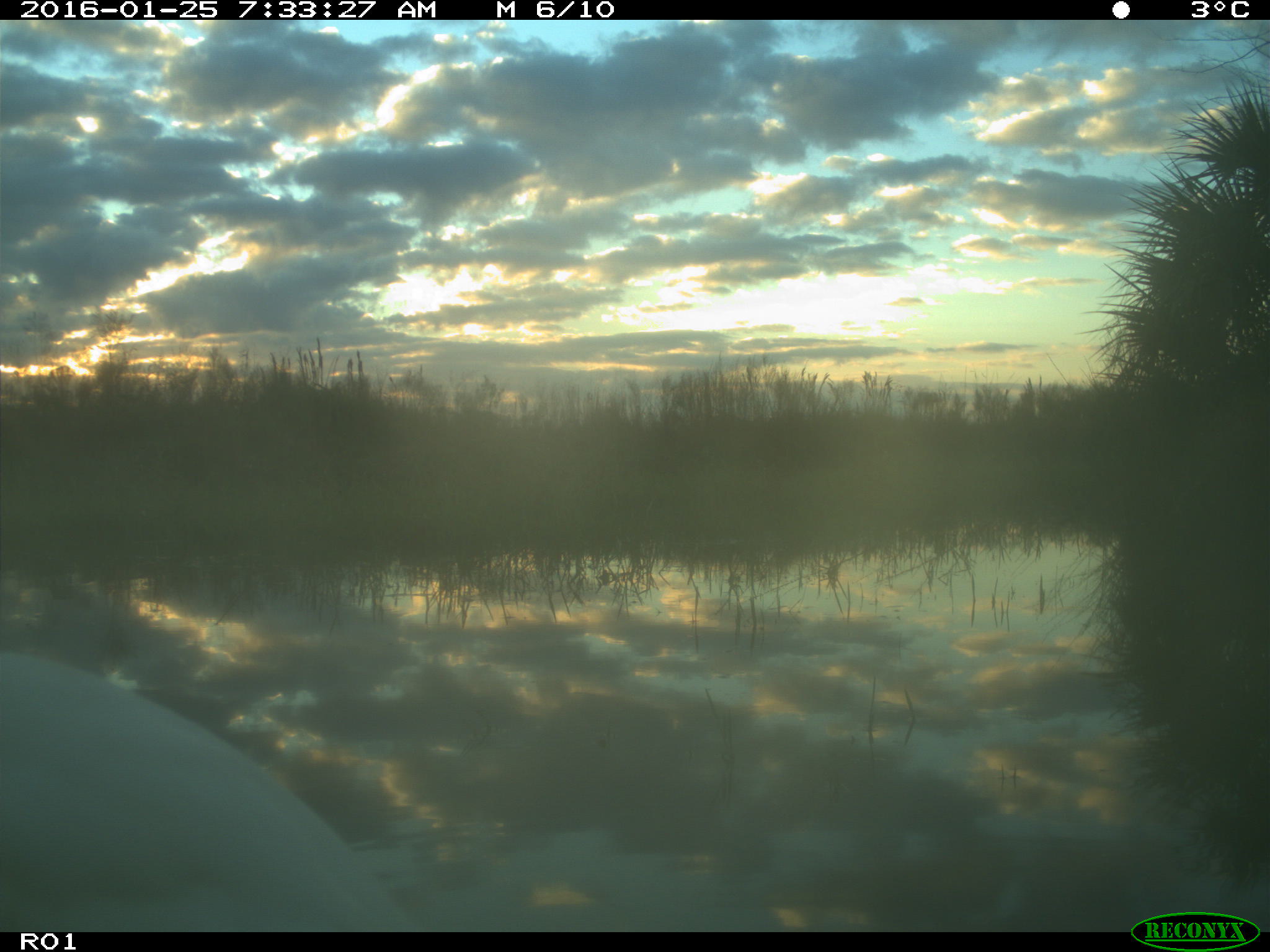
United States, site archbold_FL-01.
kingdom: Animalia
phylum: Chordata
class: Aves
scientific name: Aves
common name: birds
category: unidentified bird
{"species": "unidentified bird (birds) (Aves)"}